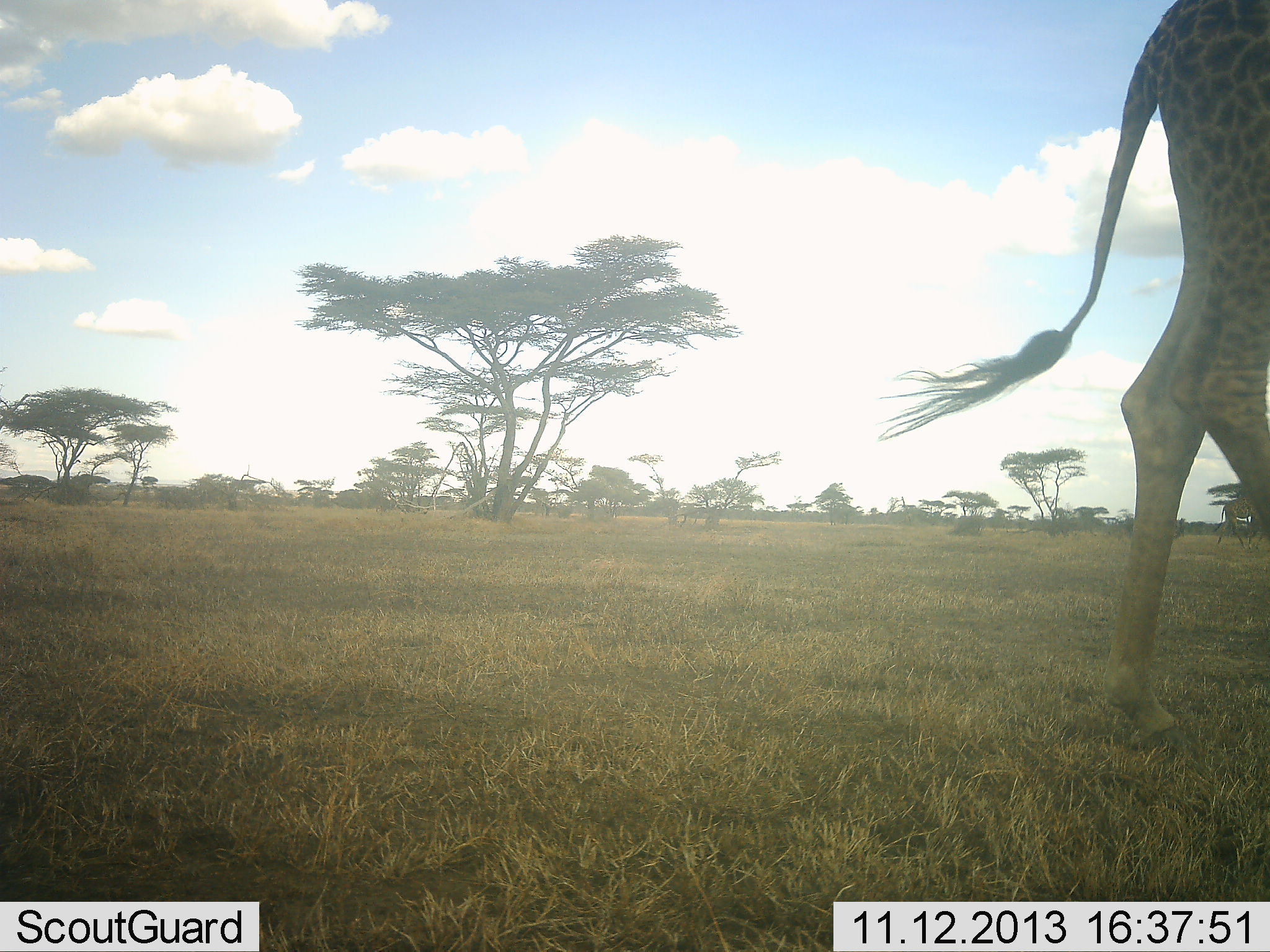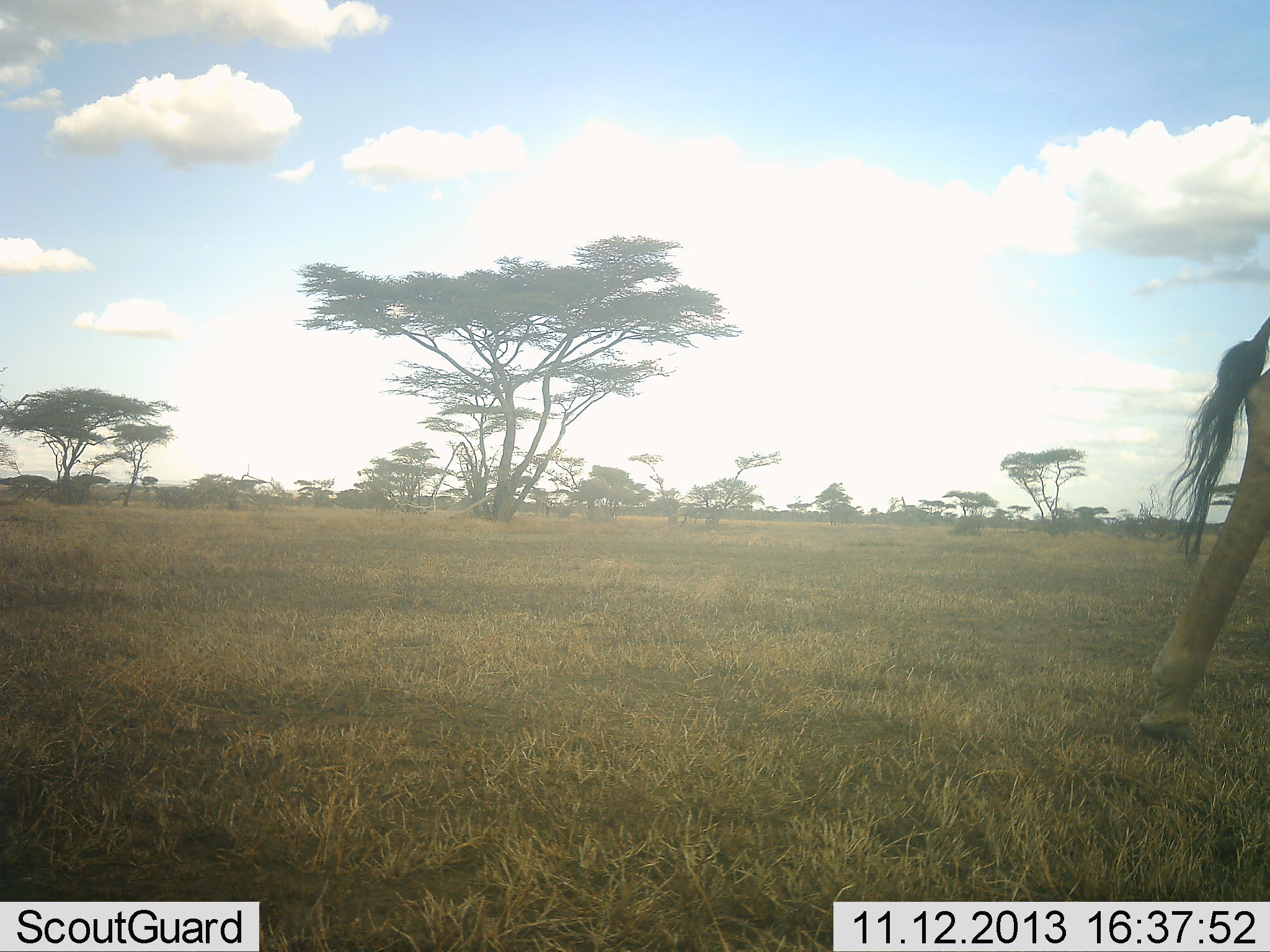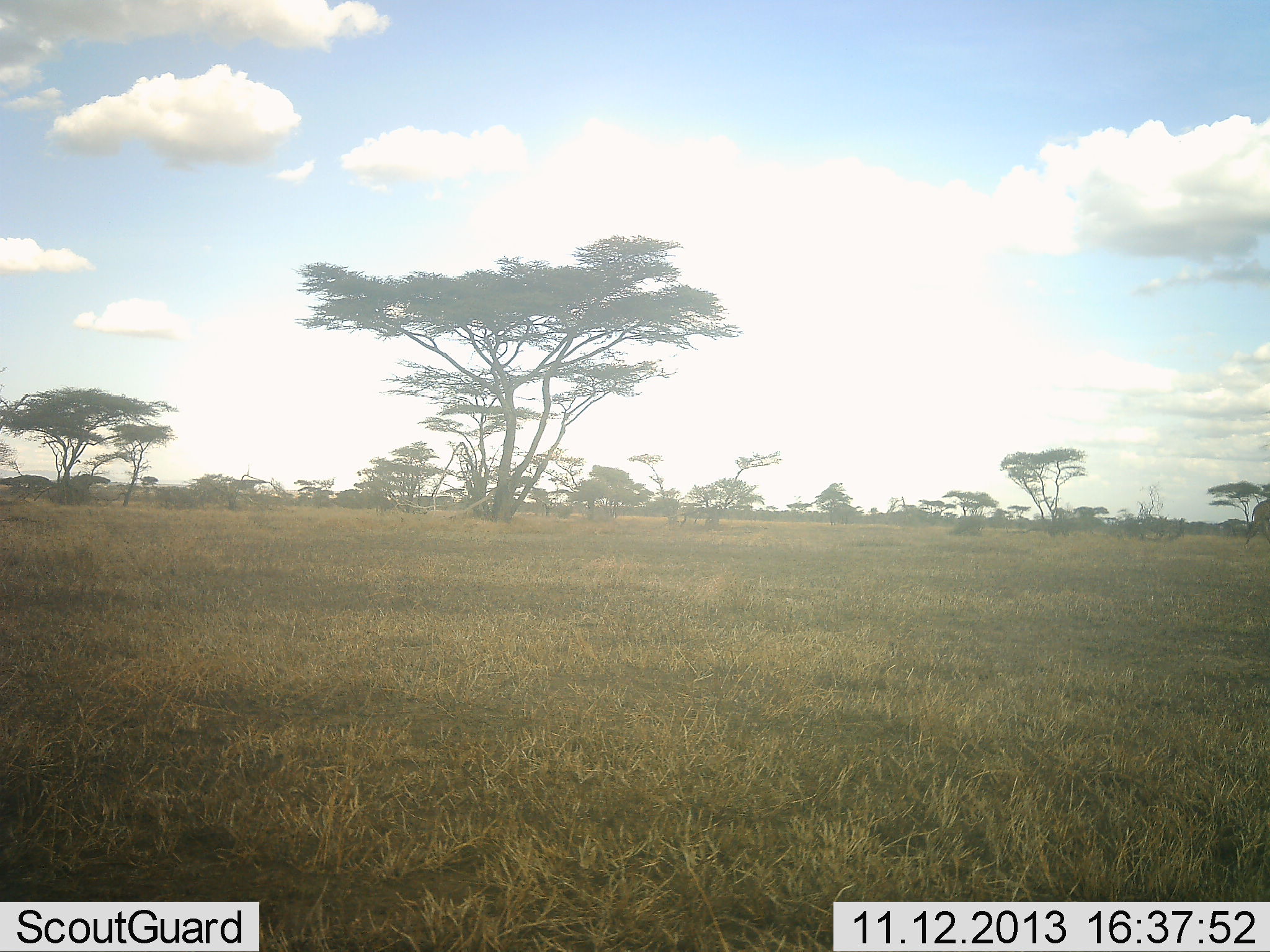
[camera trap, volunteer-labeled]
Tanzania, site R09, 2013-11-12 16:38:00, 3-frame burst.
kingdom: Animalia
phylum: Chordata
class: Mammalia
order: Artiodactyla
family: Giraffidae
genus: Giraffa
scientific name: Giraffa camelopardalis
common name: giraffe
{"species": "giraffe (Giraffa camelopardalis)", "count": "1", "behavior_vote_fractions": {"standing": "0%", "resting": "0%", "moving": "100%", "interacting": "0%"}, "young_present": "0%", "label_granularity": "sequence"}